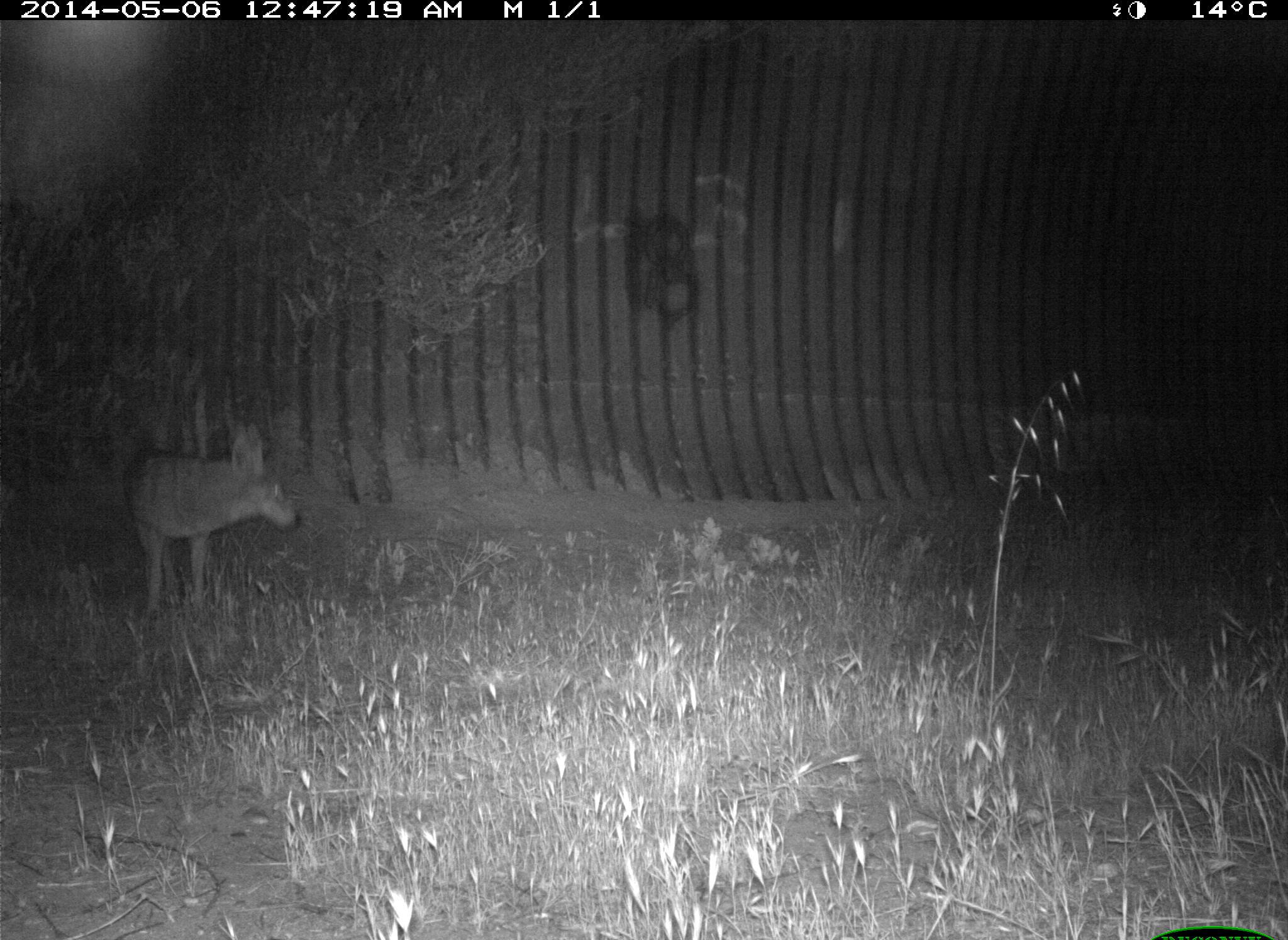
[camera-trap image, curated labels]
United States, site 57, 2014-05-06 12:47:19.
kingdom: Animalia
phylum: Chordata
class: Mammalia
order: Carnivora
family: Canidae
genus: Canis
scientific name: Canis latrans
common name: coyote